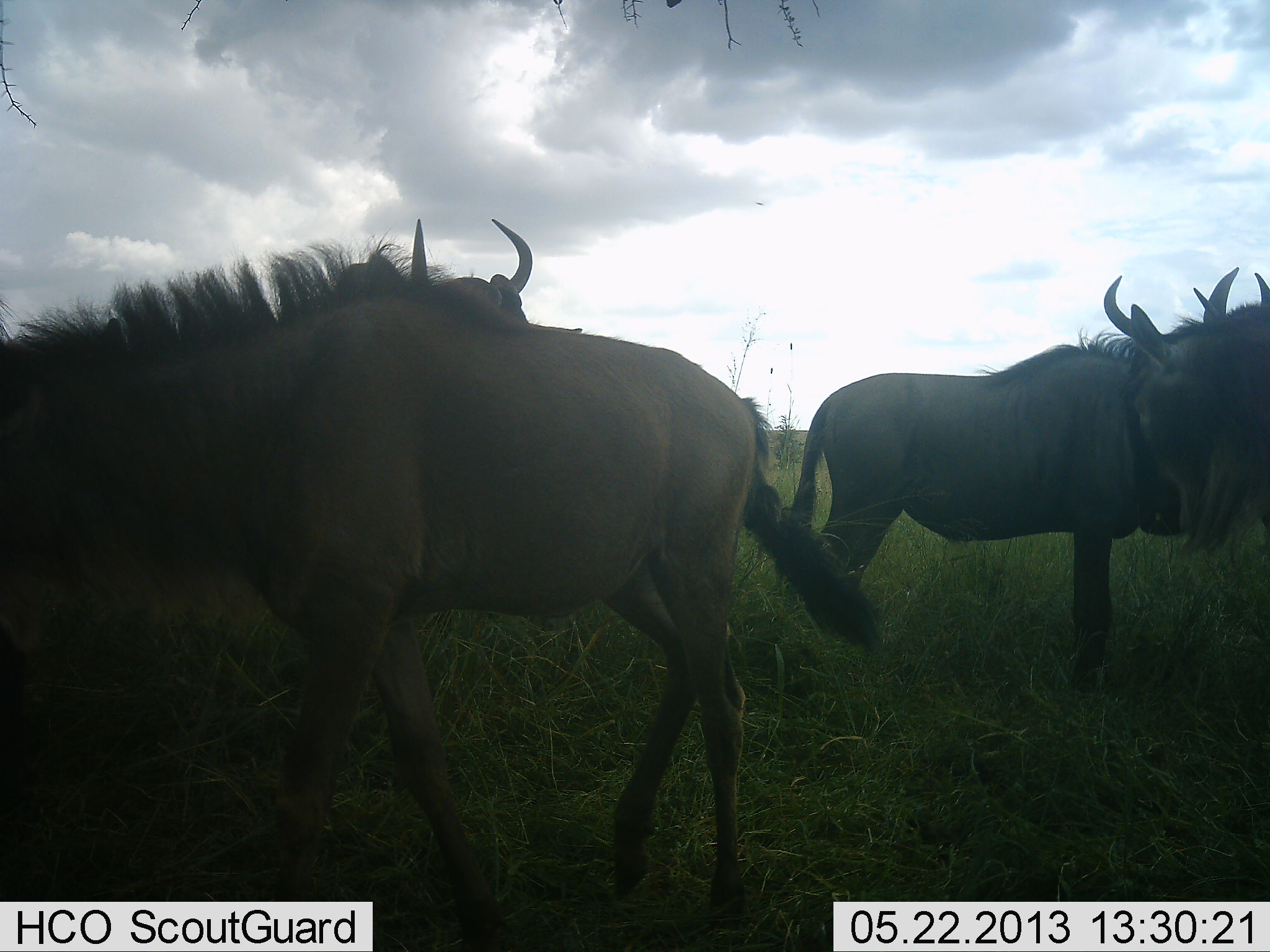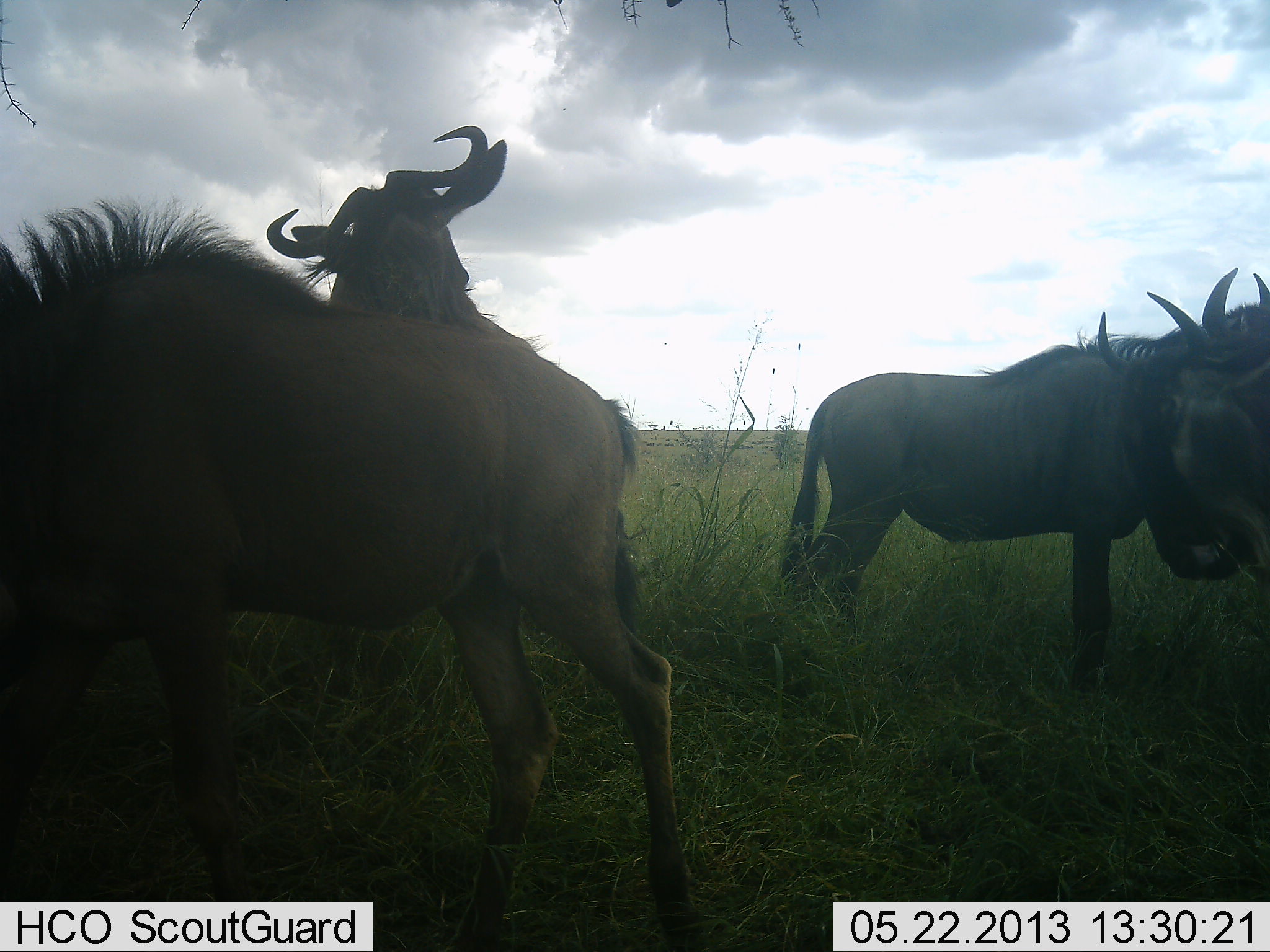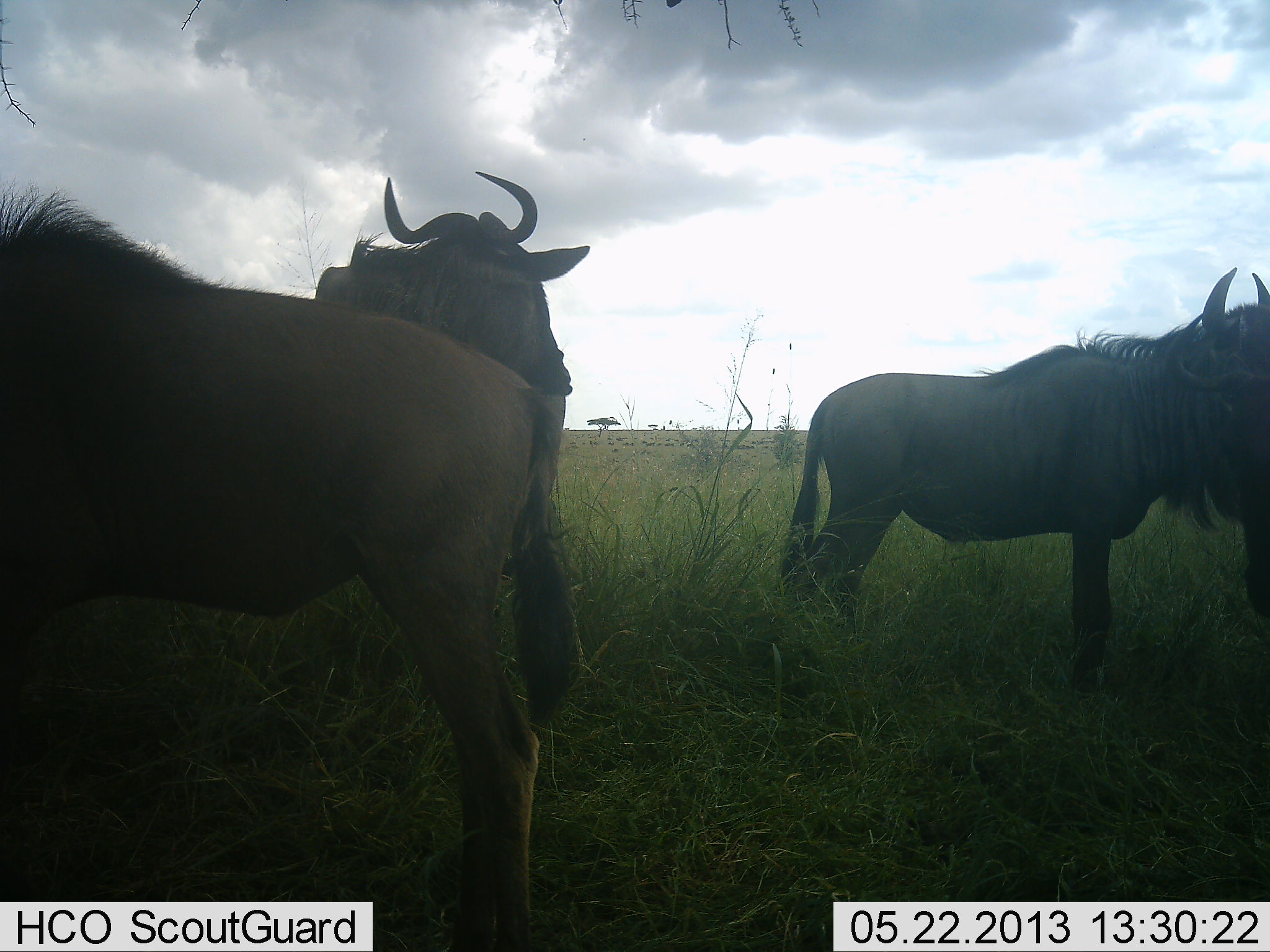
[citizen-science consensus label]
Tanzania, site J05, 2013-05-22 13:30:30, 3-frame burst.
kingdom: Animalia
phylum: Chordata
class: Mammalia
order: Artiodactyla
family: Bovidae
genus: Connochaetes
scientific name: Connochaetes taurinus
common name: blue wildebeest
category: wildebeest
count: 4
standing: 76%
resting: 0%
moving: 52%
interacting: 24%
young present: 4%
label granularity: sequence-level